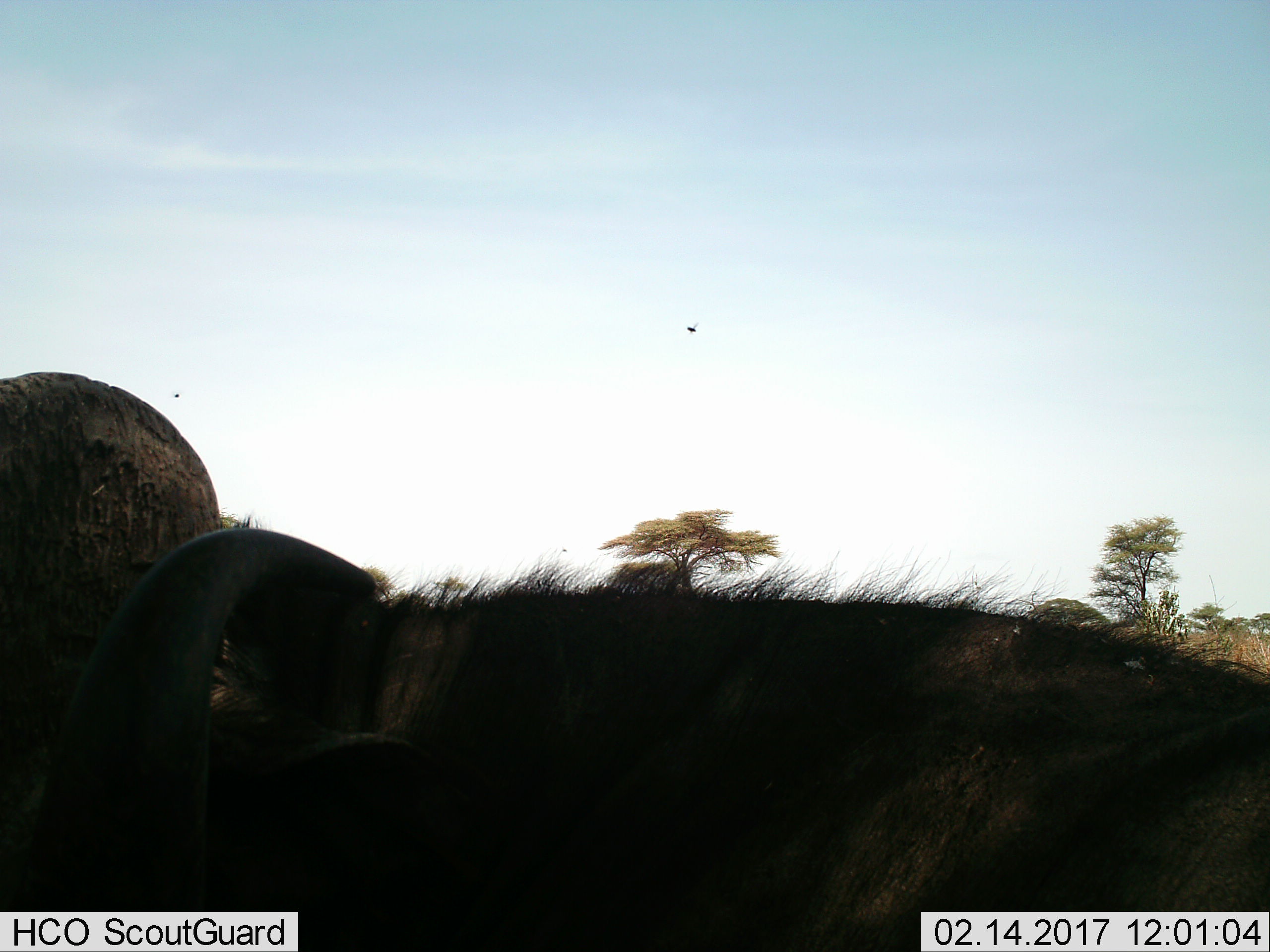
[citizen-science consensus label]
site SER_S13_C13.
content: unidentified animal